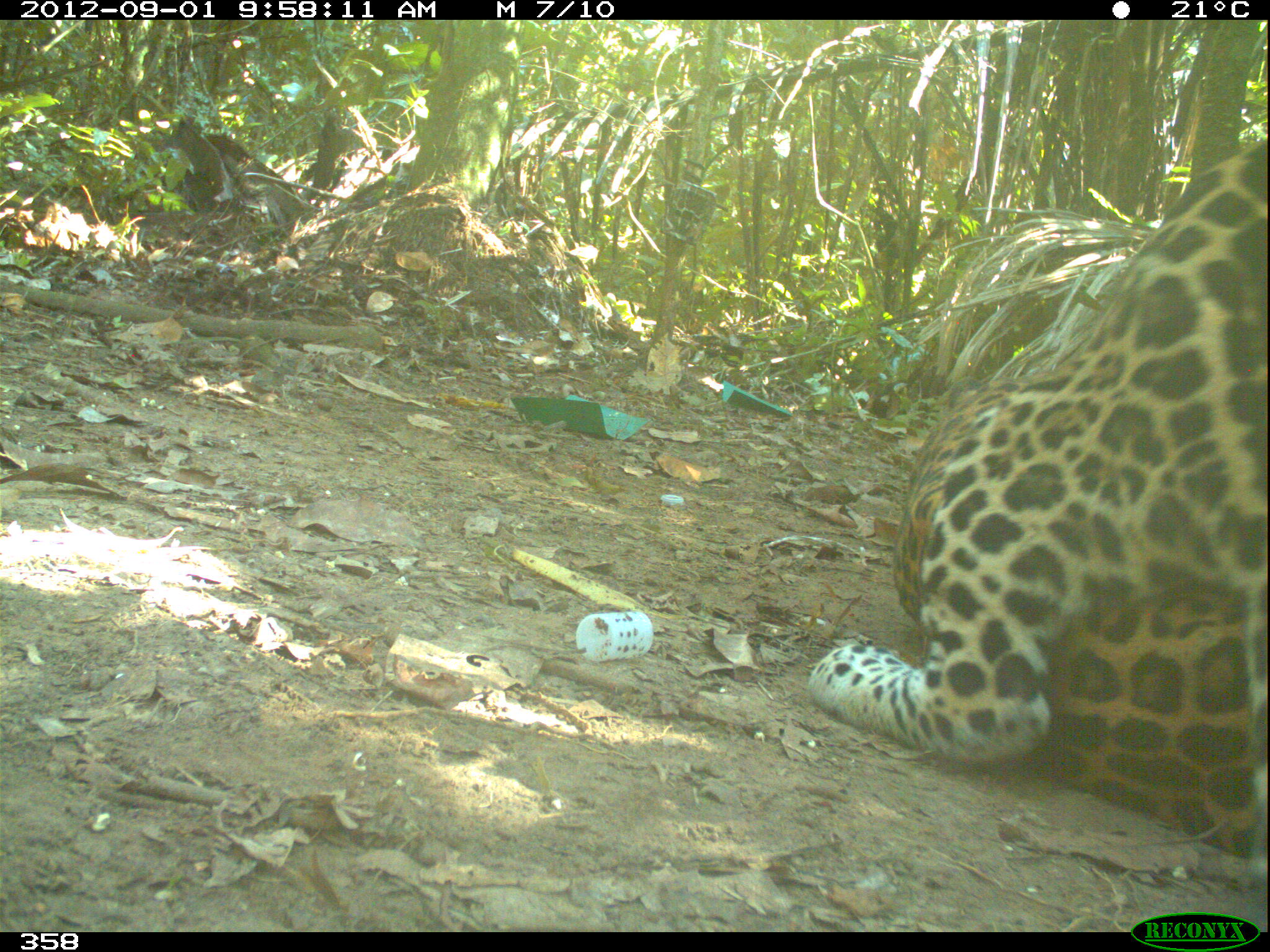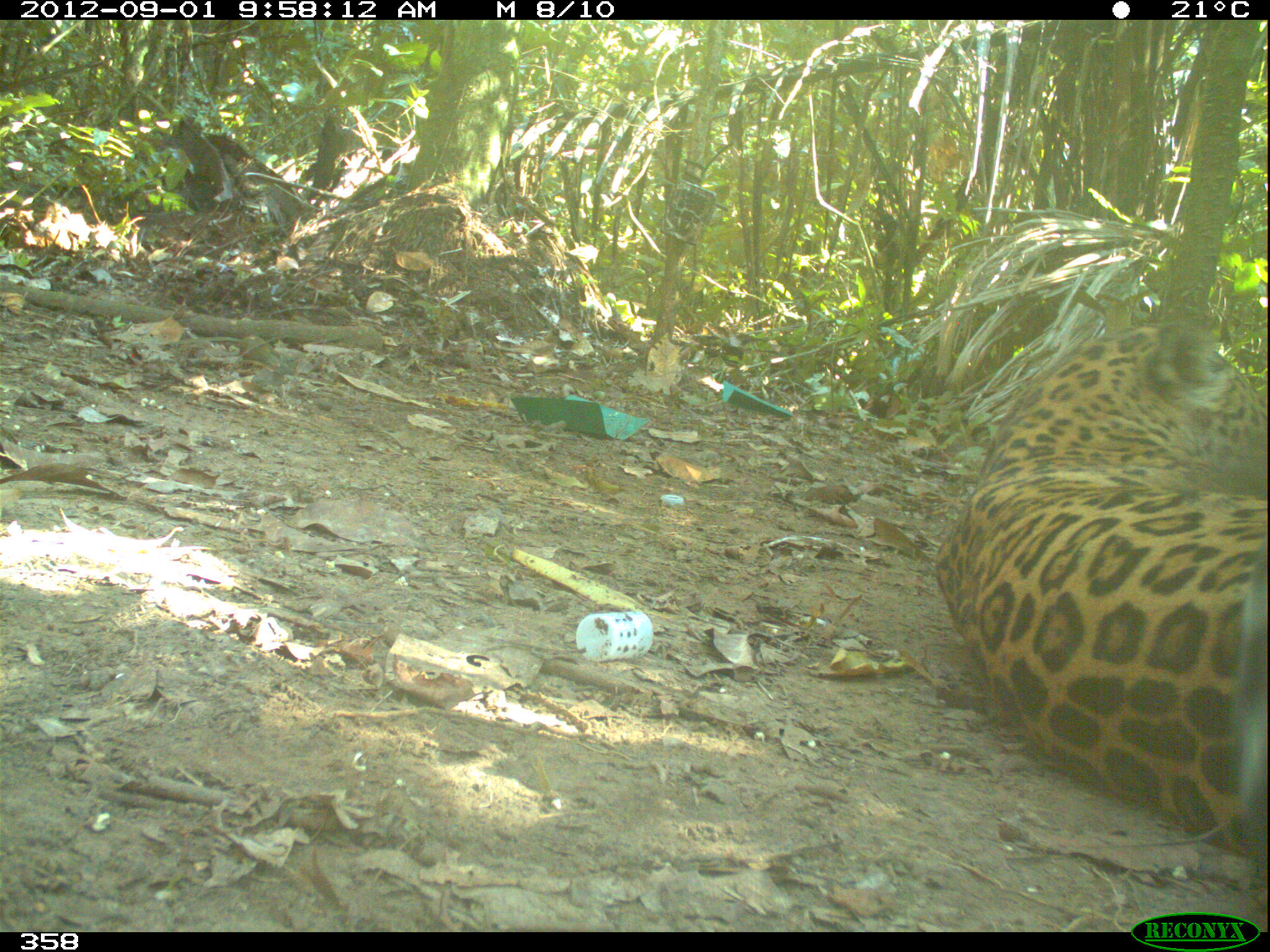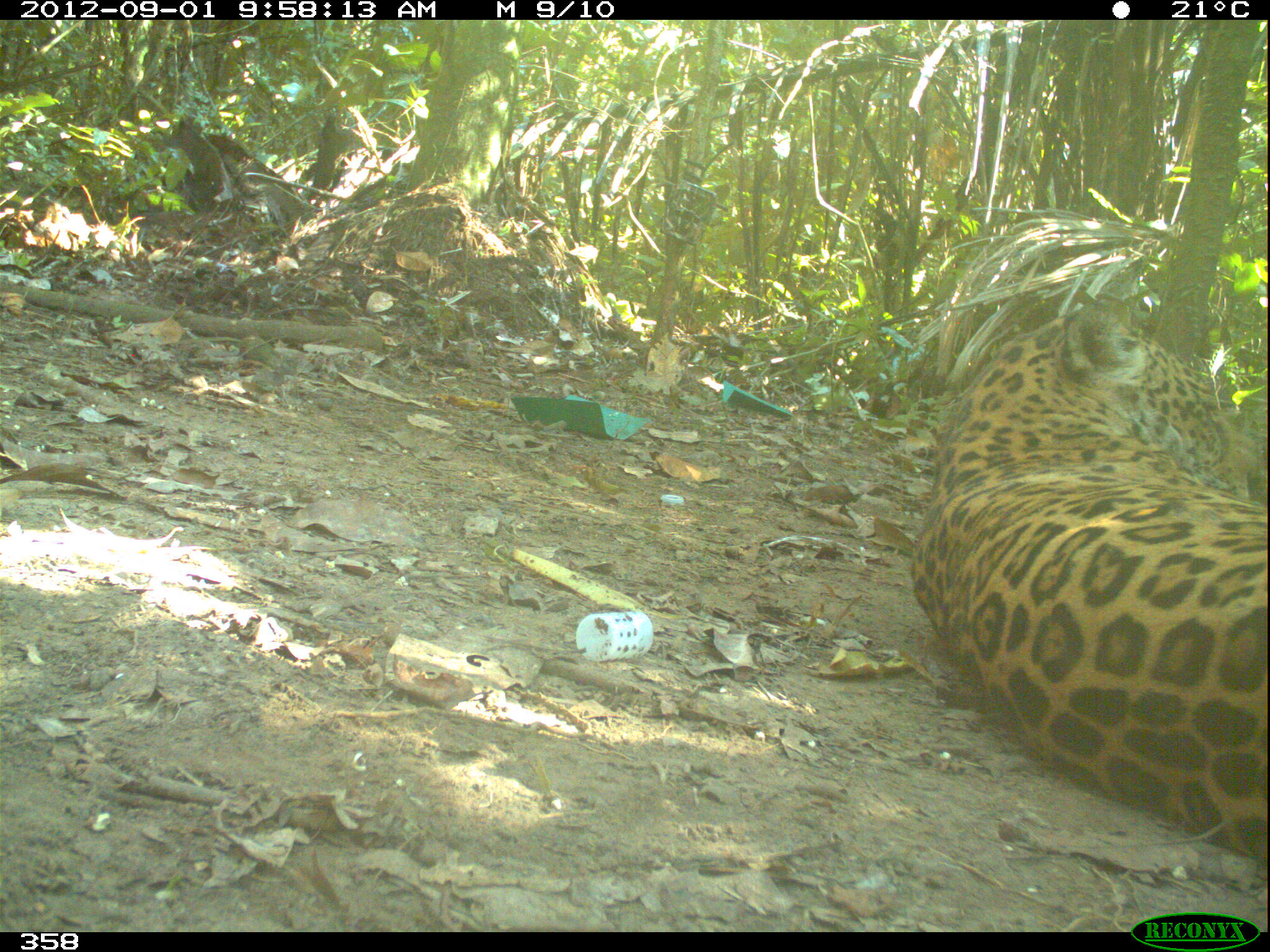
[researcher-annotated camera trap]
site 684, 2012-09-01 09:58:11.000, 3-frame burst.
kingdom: Animalia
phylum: Chordata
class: Mammalia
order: Carnivora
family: Felidae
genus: Panthera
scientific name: Panthera onca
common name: jaguar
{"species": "Panthera onca (jaguar)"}